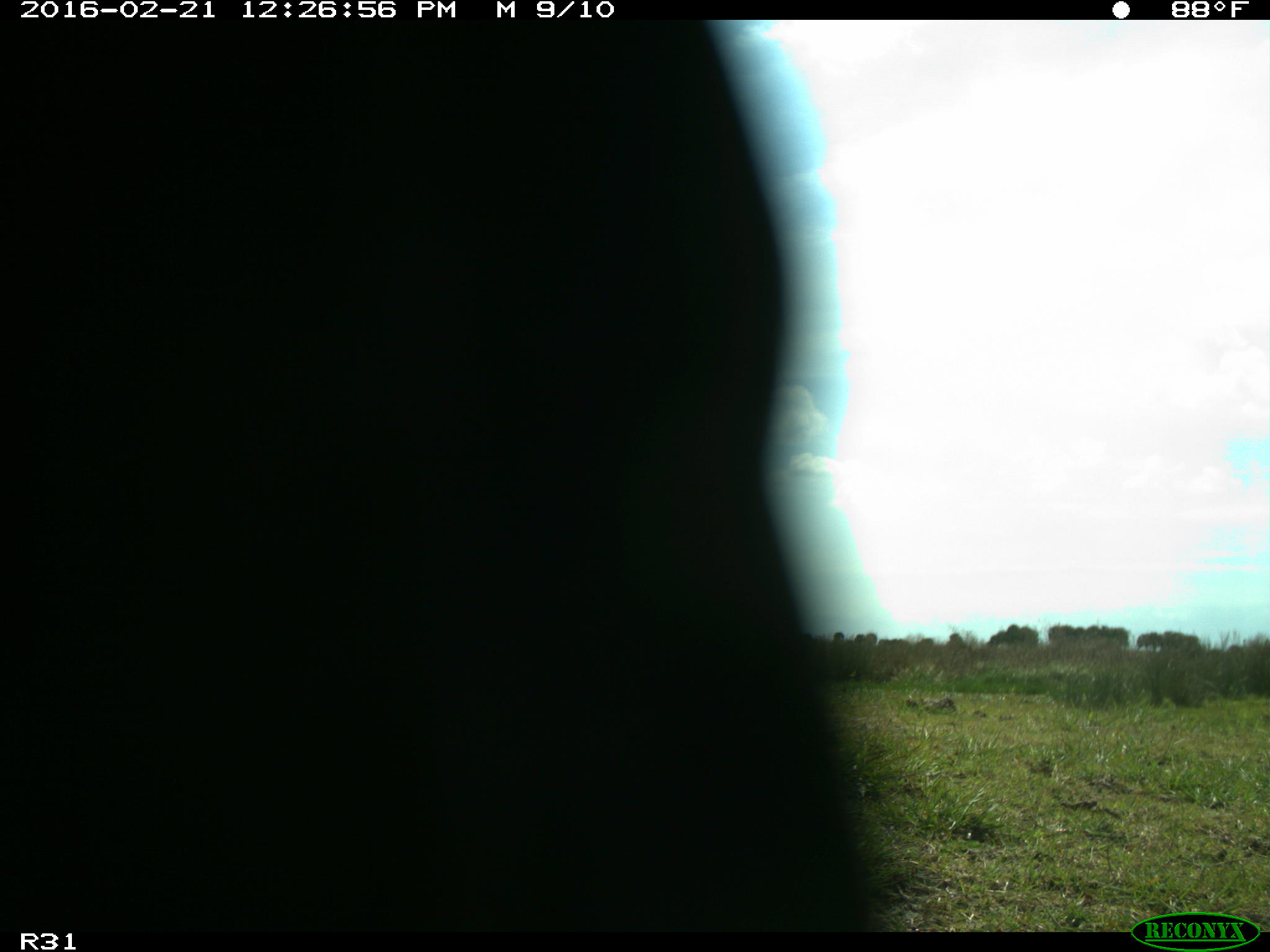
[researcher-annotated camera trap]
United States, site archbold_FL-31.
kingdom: Animalia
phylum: Chordata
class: Aves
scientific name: Aves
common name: birds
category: unidentified bird